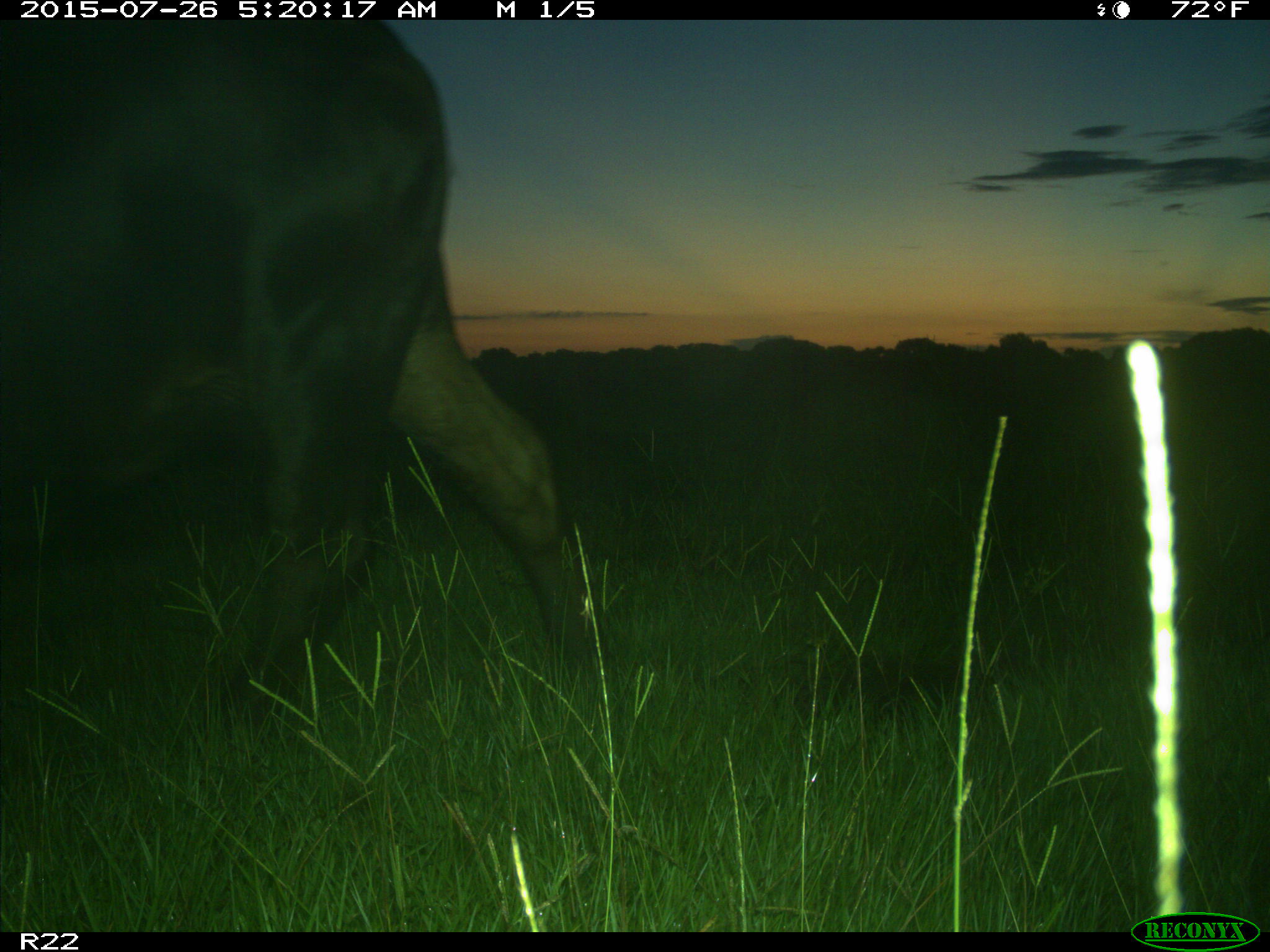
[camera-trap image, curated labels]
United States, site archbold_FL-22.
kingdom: Animalia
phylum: Chordata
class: Mammalia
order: Artiodactyla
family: Bovidae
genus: Bos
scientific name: Bos taurus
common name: domestic cow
Bos taurus (domestic cow).